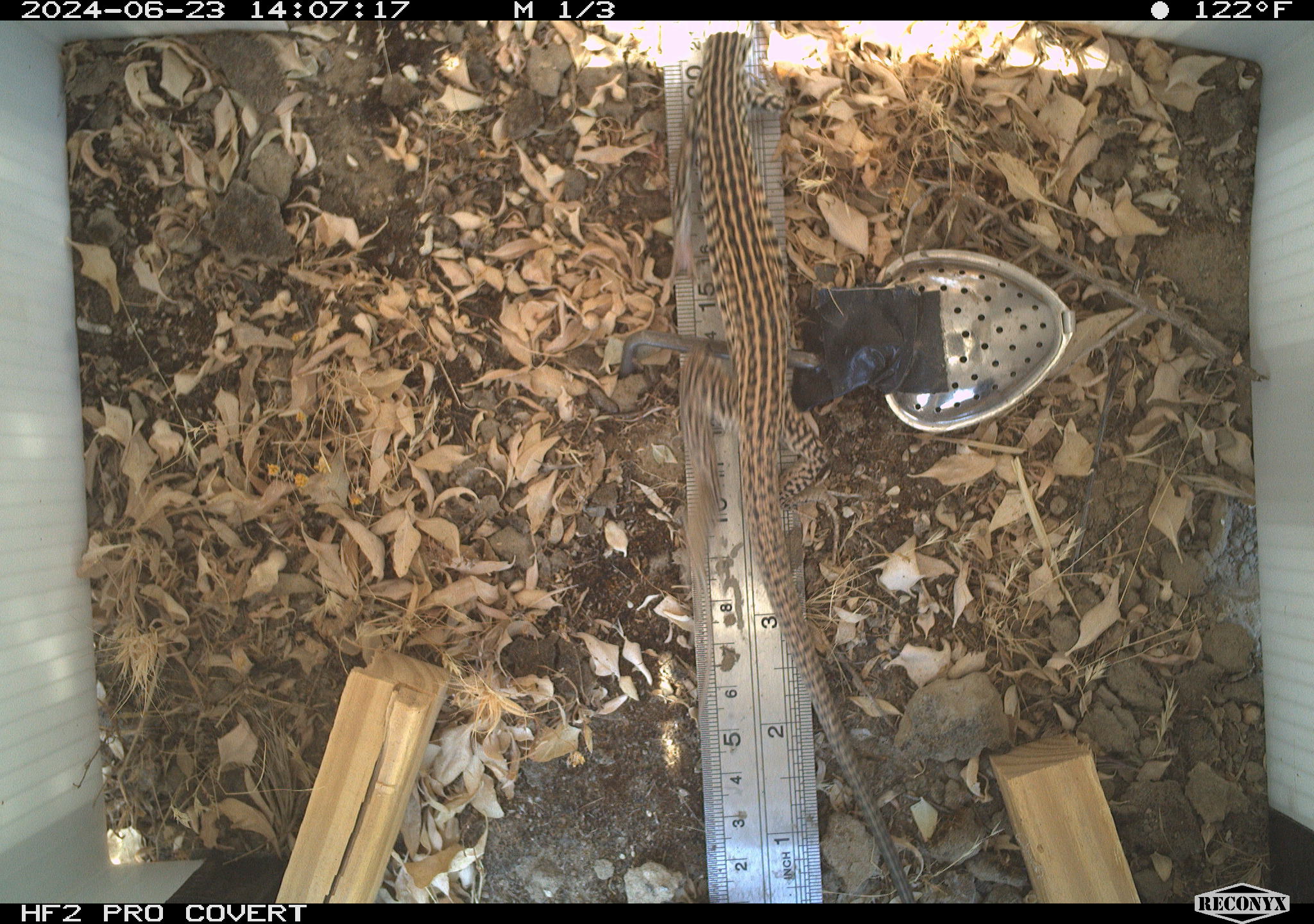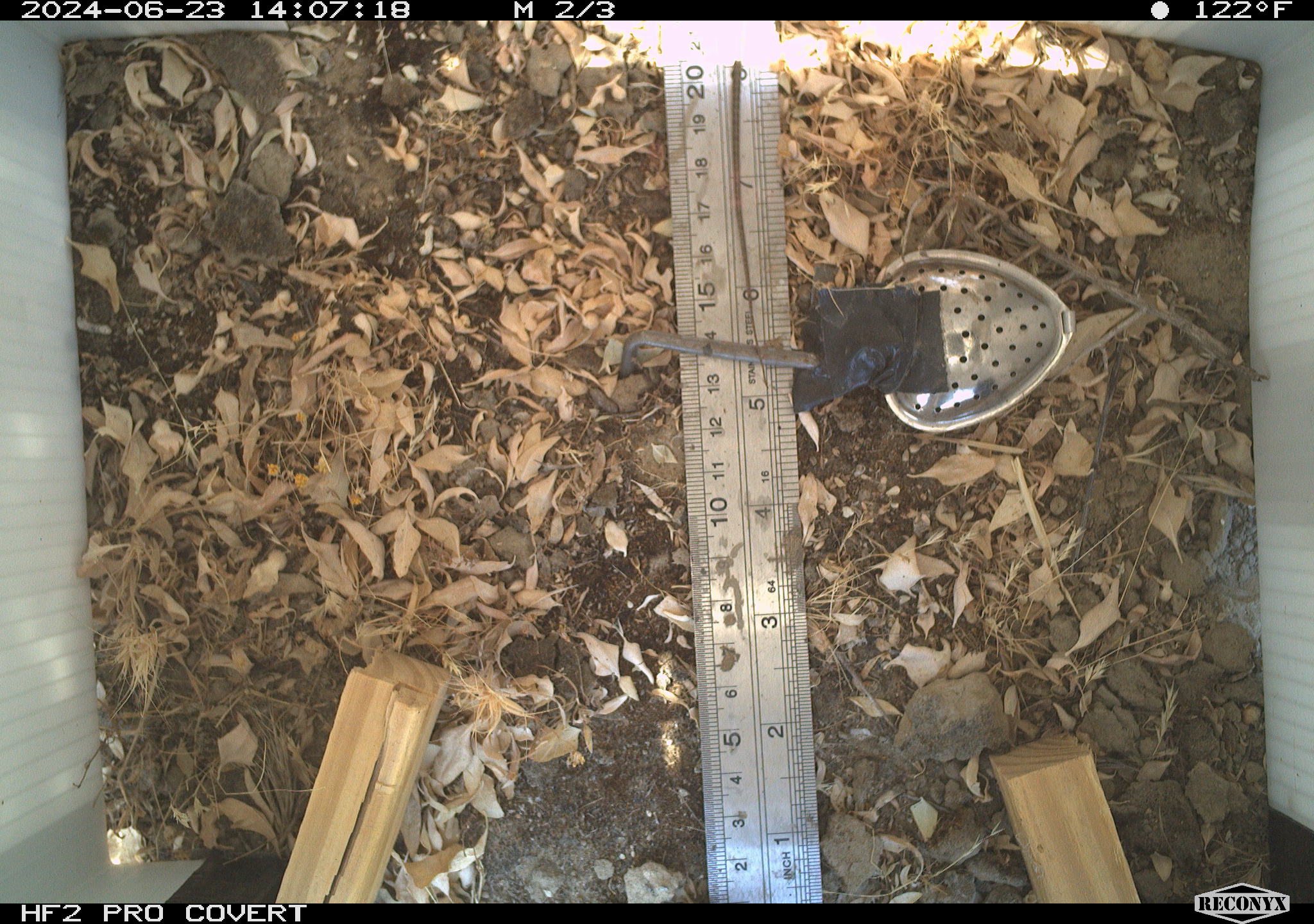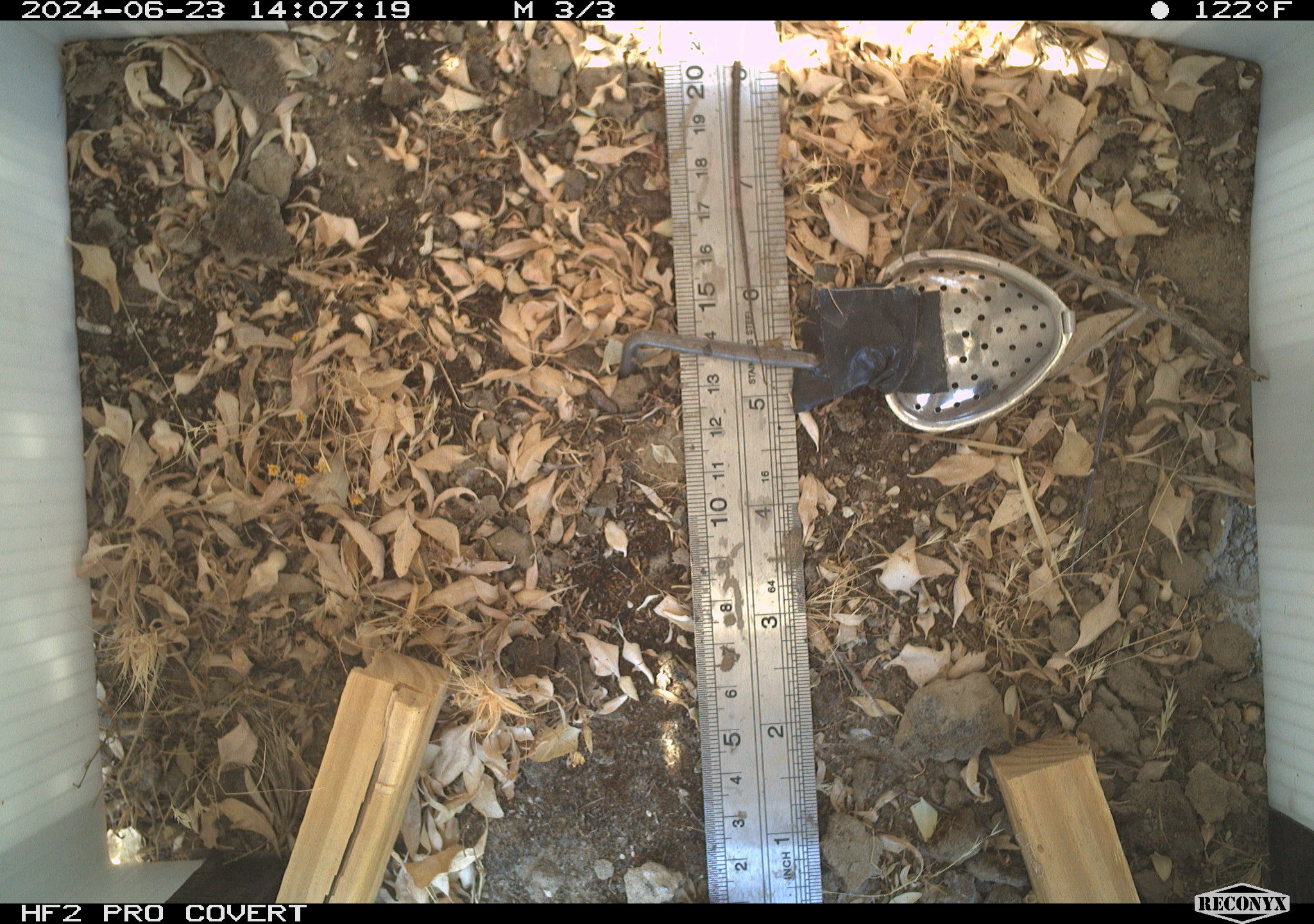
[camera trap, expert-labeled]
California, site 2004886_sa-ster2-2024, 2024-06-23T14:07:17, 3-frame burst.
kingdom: Animalia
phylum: Chordata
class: Reptilia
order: Squamata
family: Teiidae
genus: Aspidoscelis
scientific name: Aspidoscelis tigris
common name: western whiptail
Western whiptail (Aspidoscelis tigris).